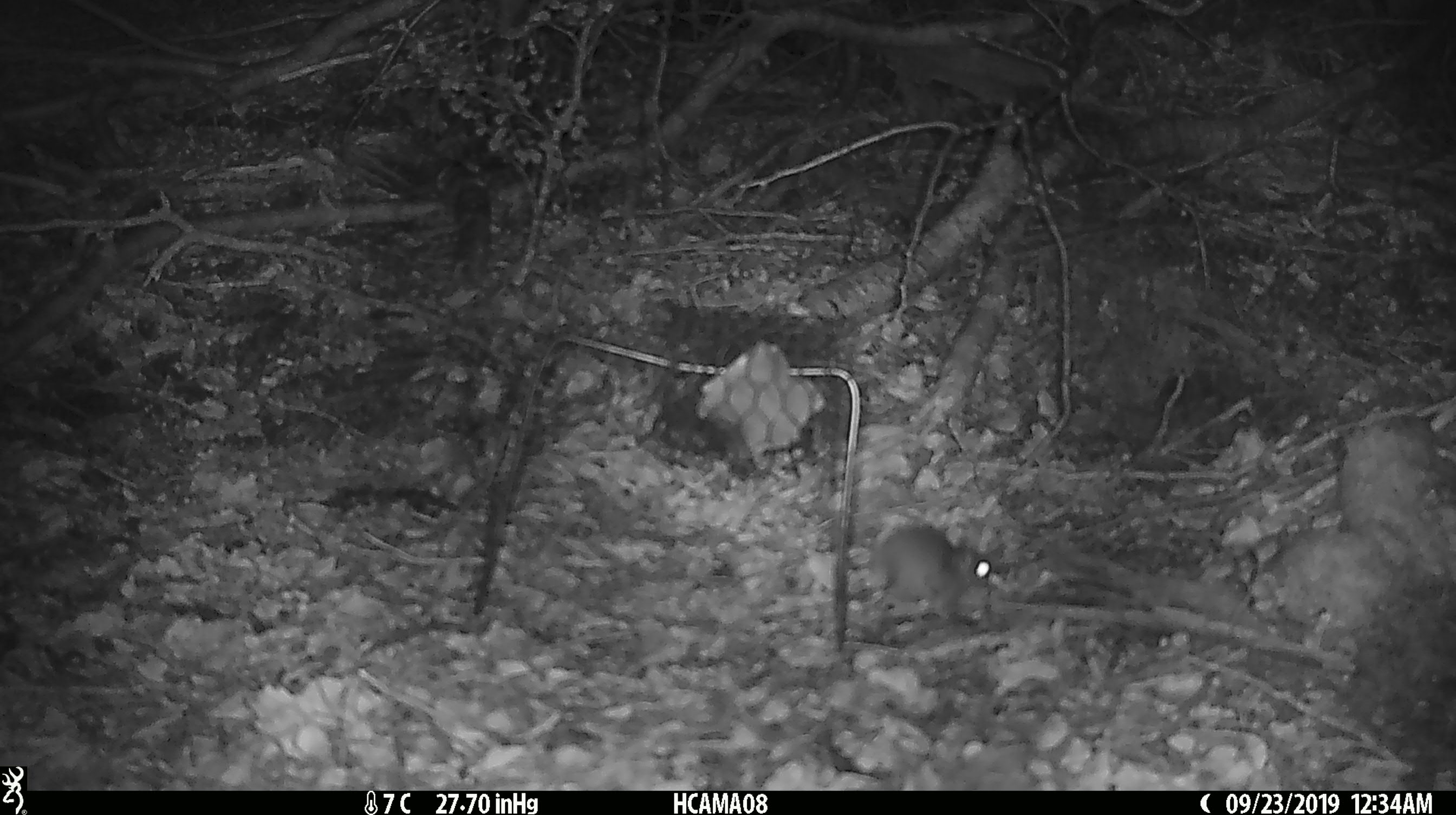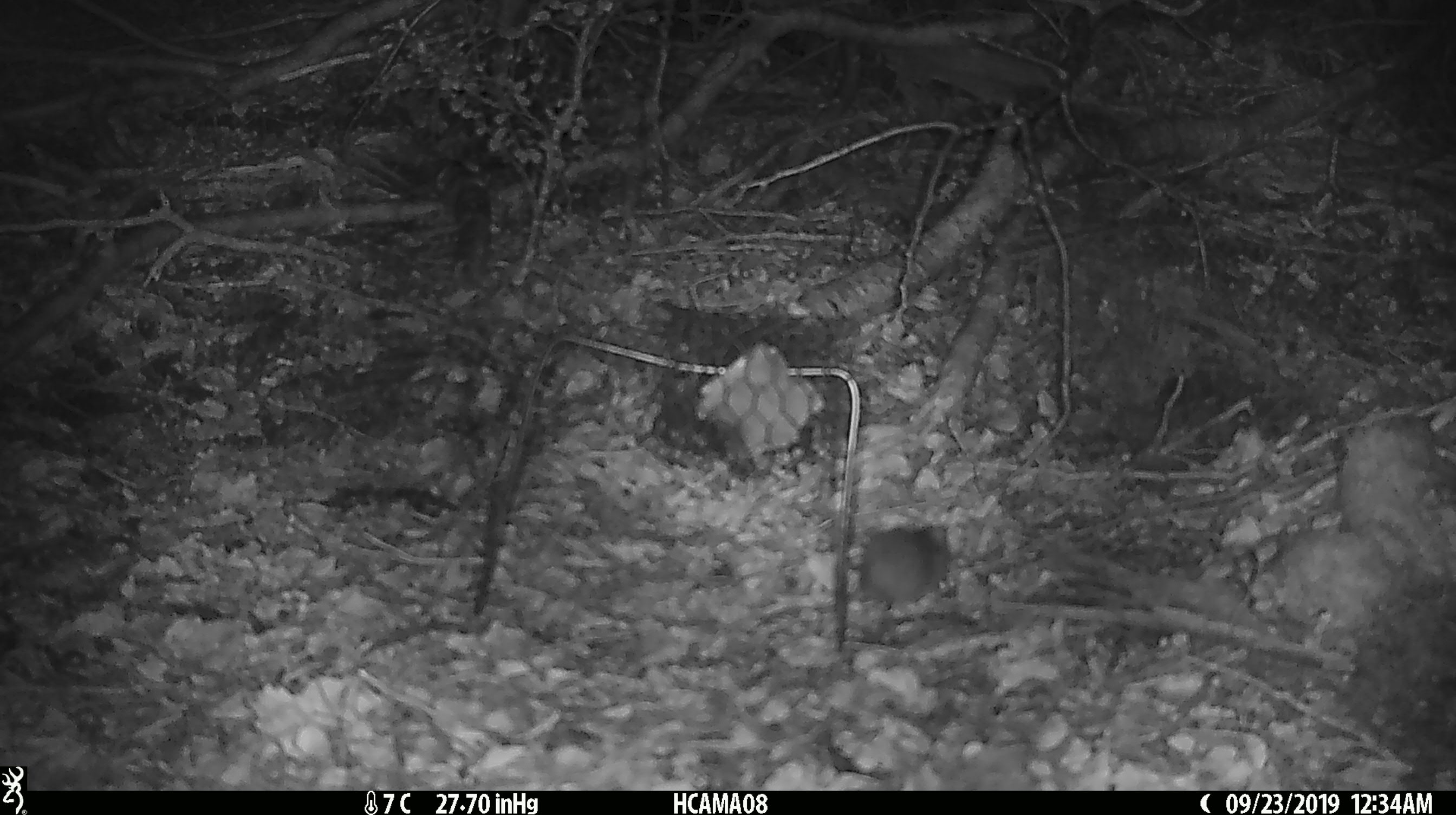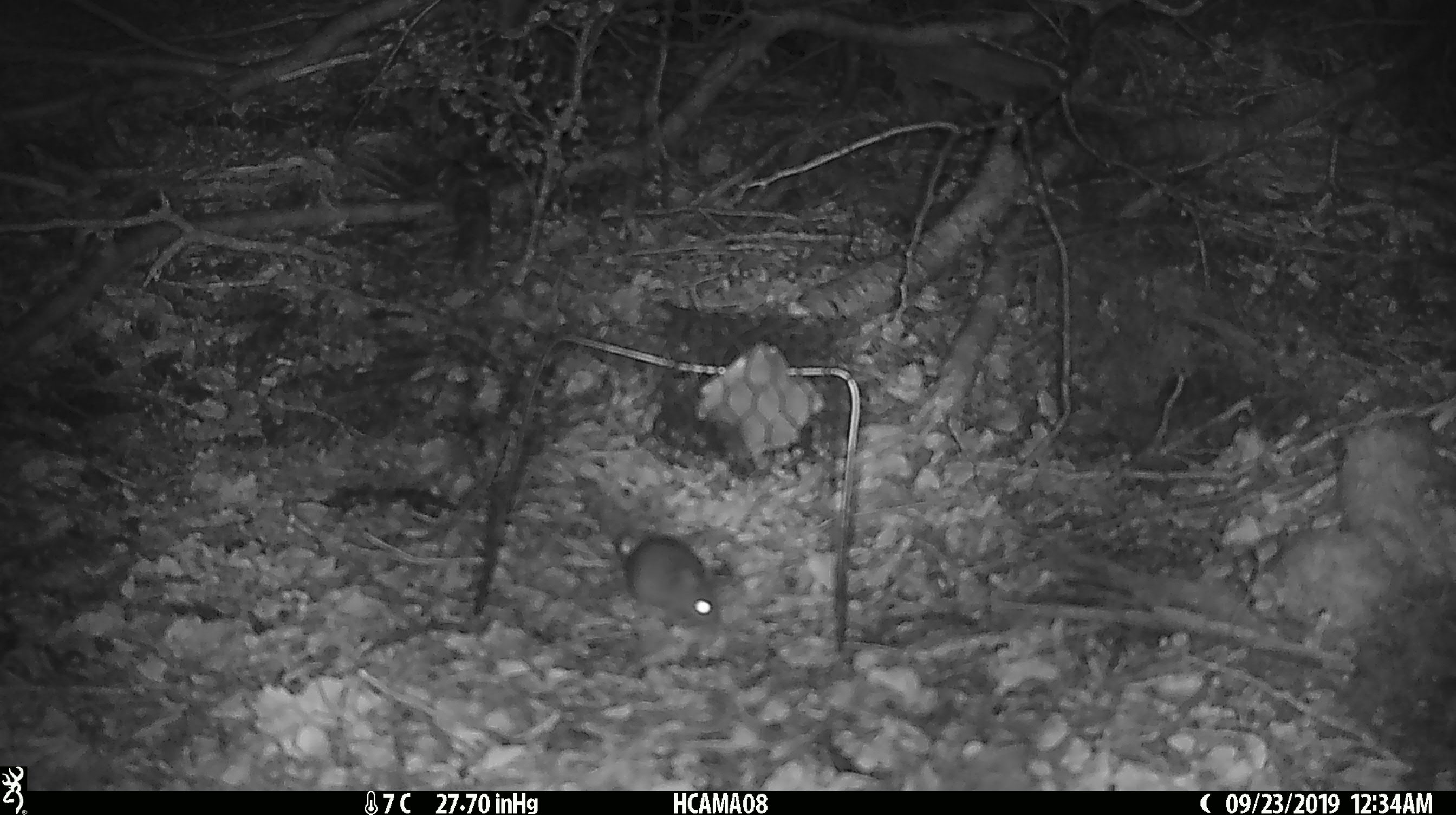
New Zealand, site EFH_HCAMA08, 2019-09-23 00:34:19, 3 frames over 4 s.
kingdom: Animalia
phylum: Chordata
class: Mammalia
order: Rodentia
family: Muridae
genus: Mus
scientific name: Mus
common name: mouse